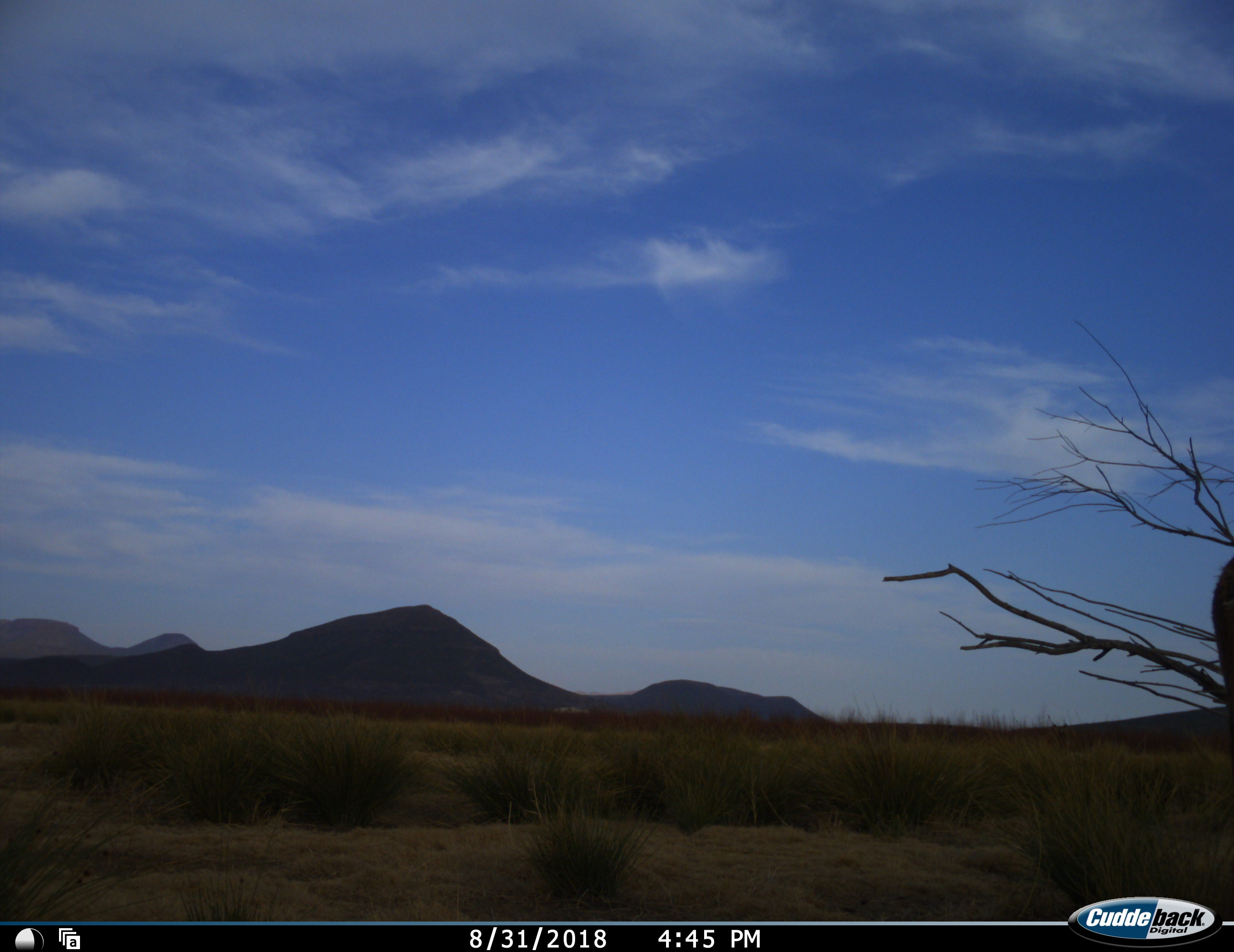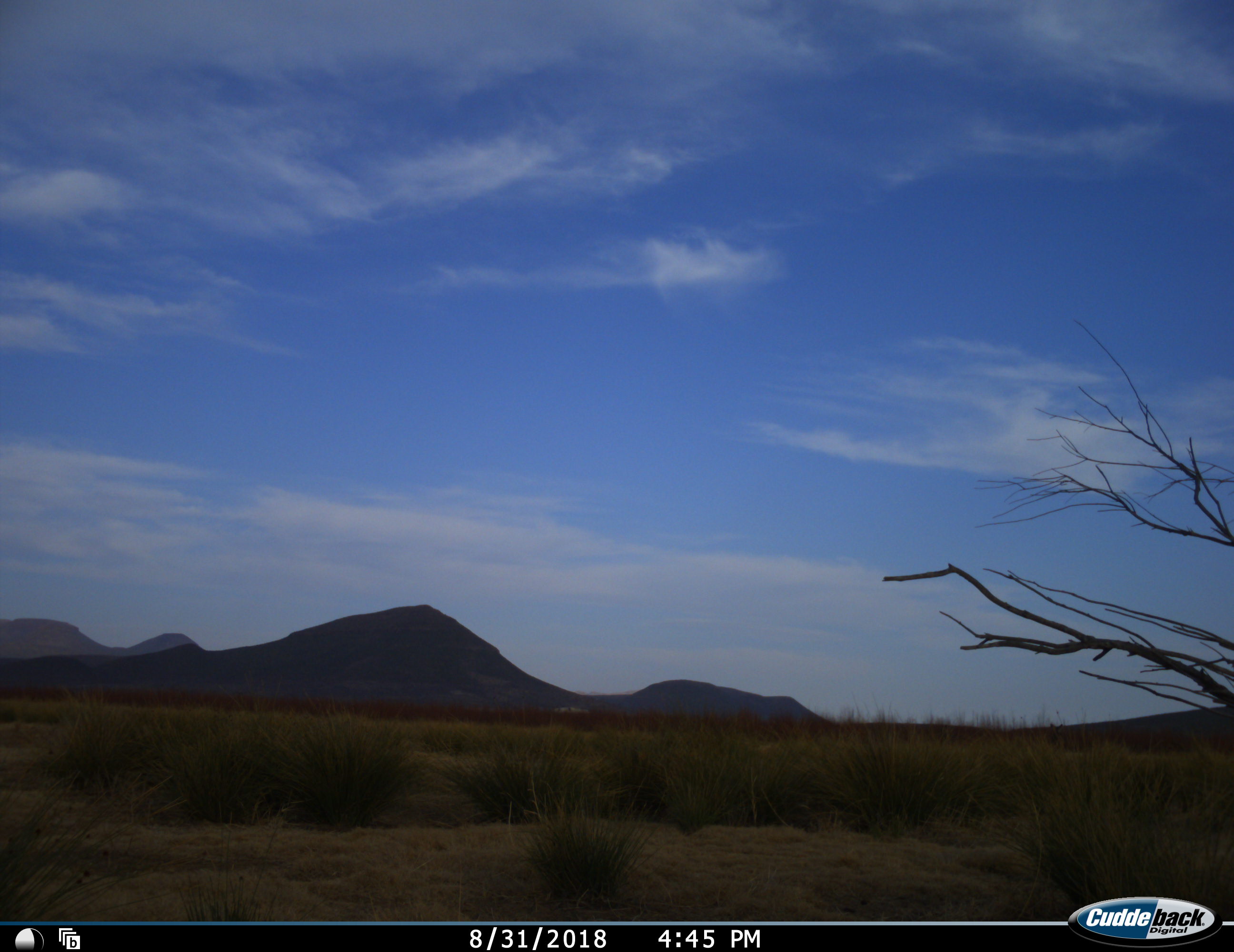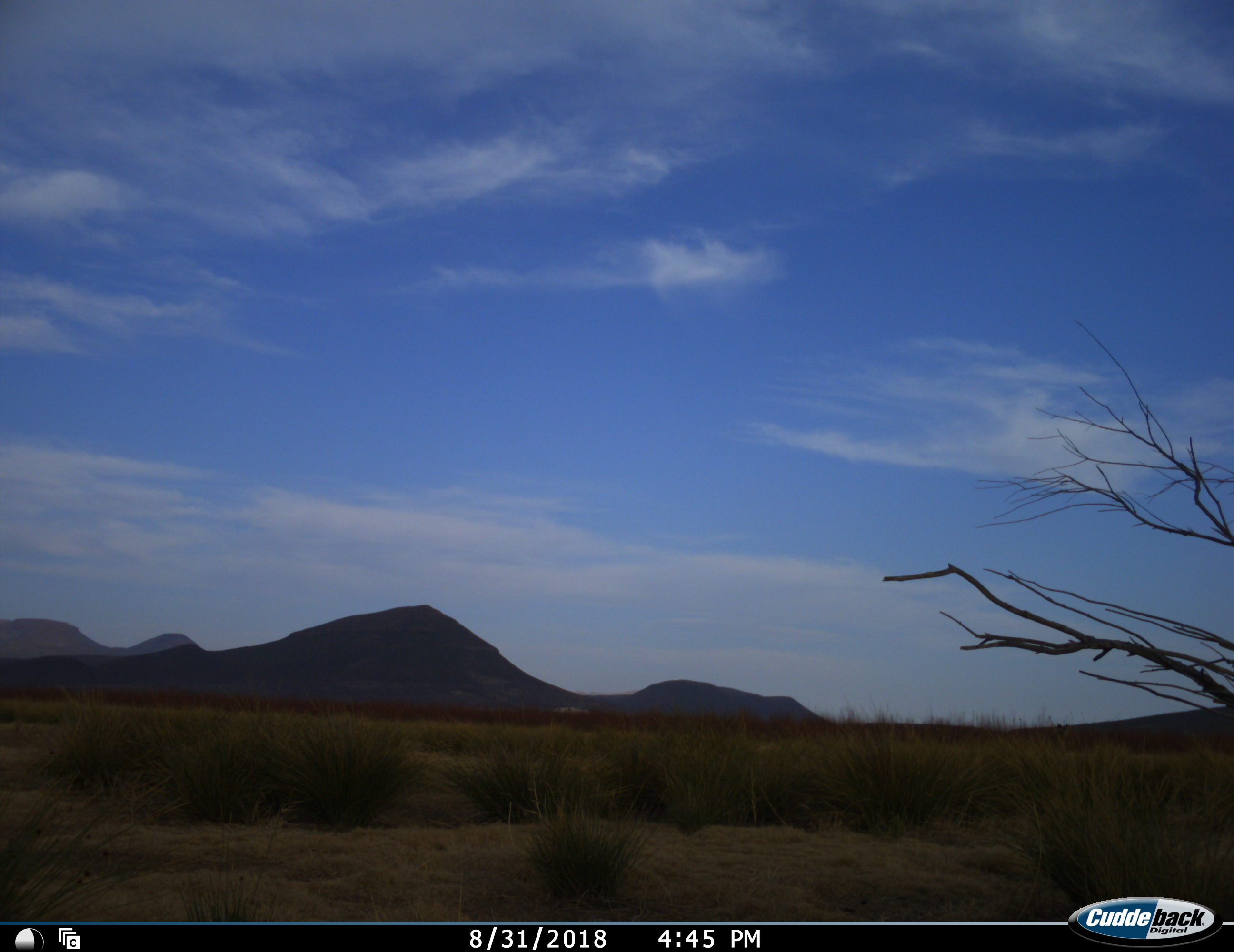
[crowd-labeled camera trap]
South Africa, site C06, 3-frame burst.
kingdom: Animalia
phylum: Chordata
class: Mammalia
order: Artiodactyla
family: Bovidae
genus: Tragelaphus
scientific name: Tragelaphus strepsiceros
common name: greater kudu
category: kudu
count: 1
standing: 50%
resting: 0%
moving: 100%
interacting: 0%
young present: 0%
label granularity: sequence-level